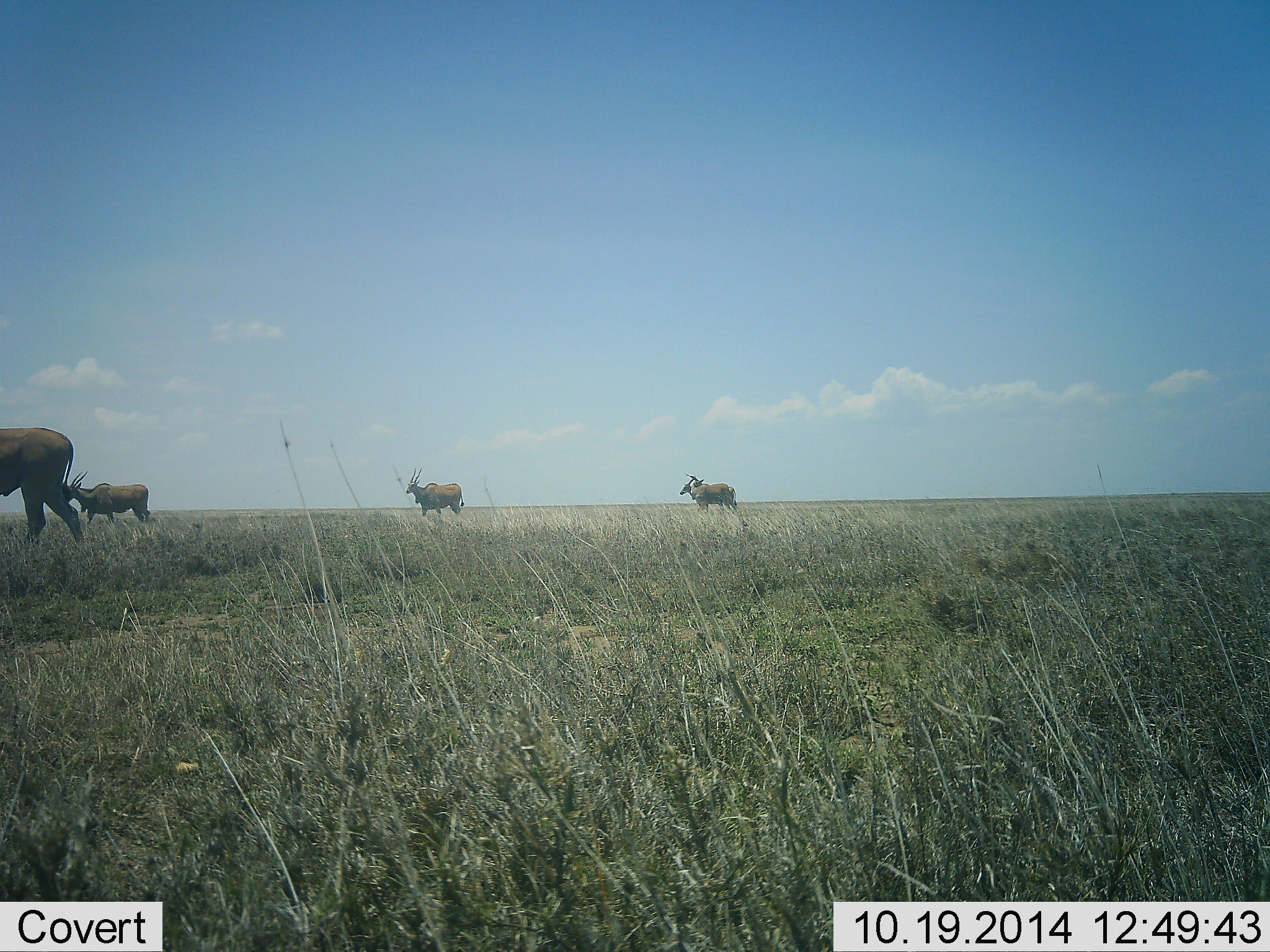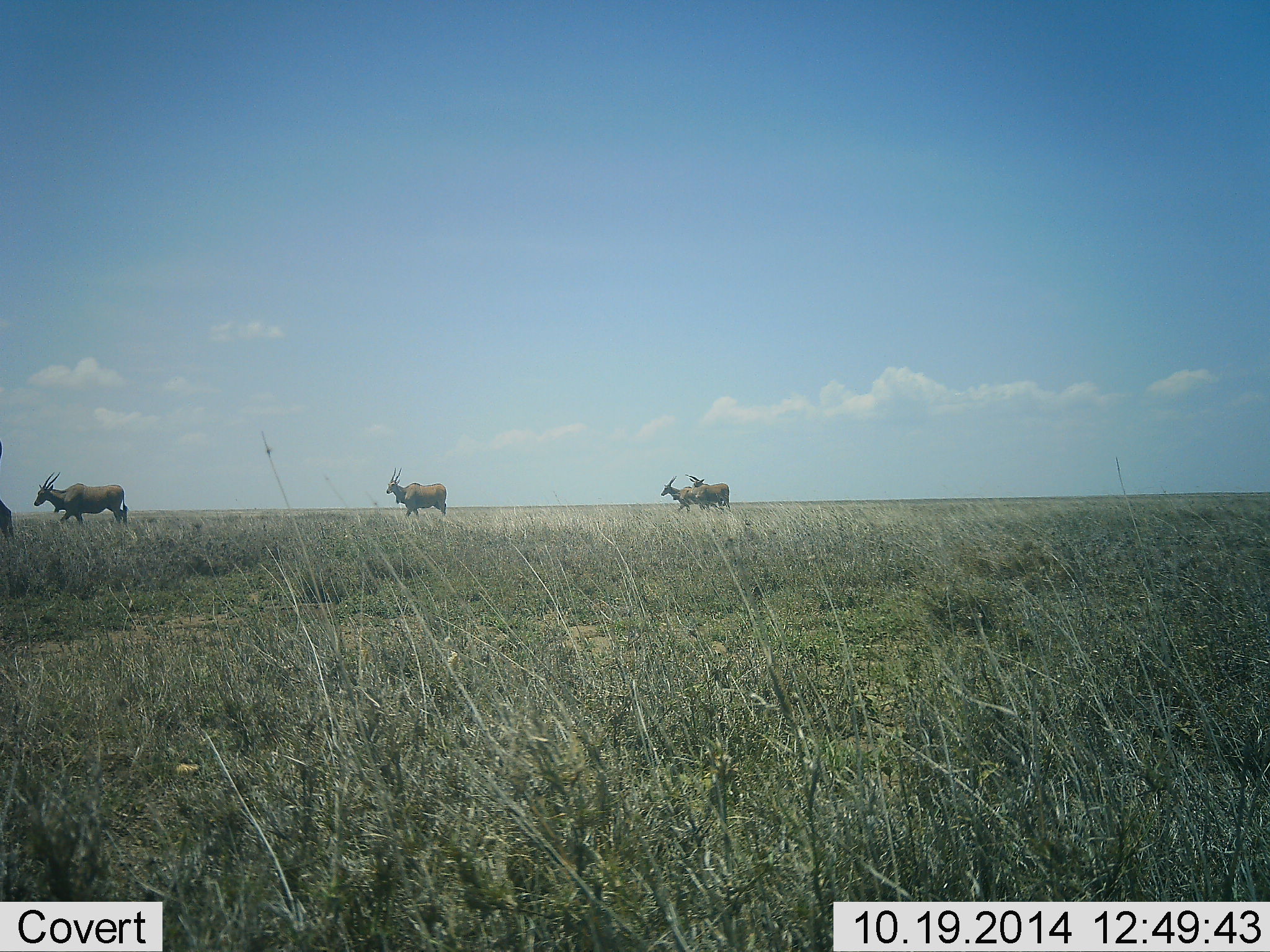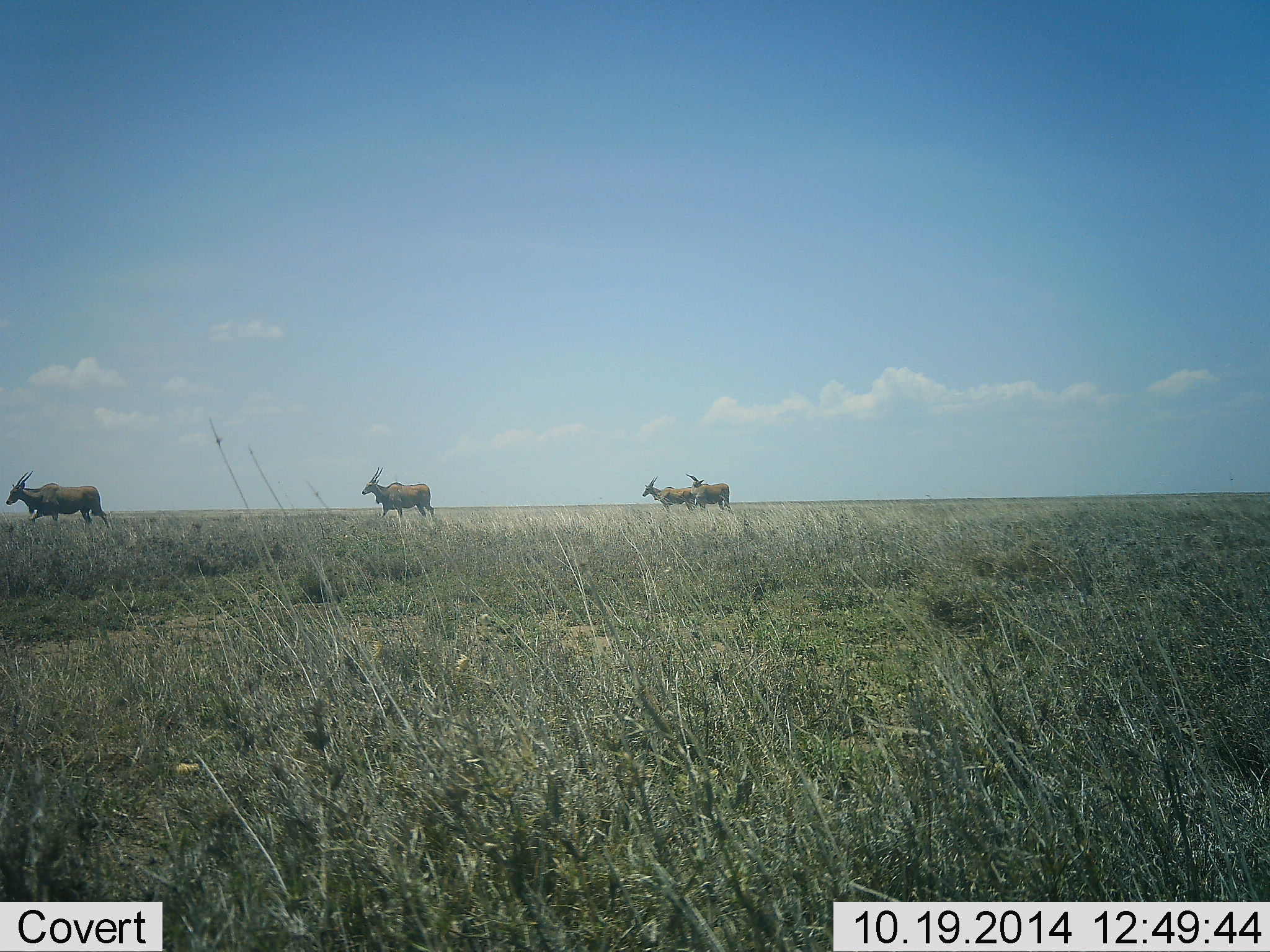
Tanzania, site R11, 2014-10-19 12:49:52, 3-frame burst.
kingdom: Animalia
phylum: Chordata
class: Mammalia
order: Artiodactyla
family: Bovidae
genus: Tragelaphus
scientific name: Tragelaphus oryx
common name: eland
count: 5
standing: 20%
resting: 0%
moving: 100%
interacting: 0%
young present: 0%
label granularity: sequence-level